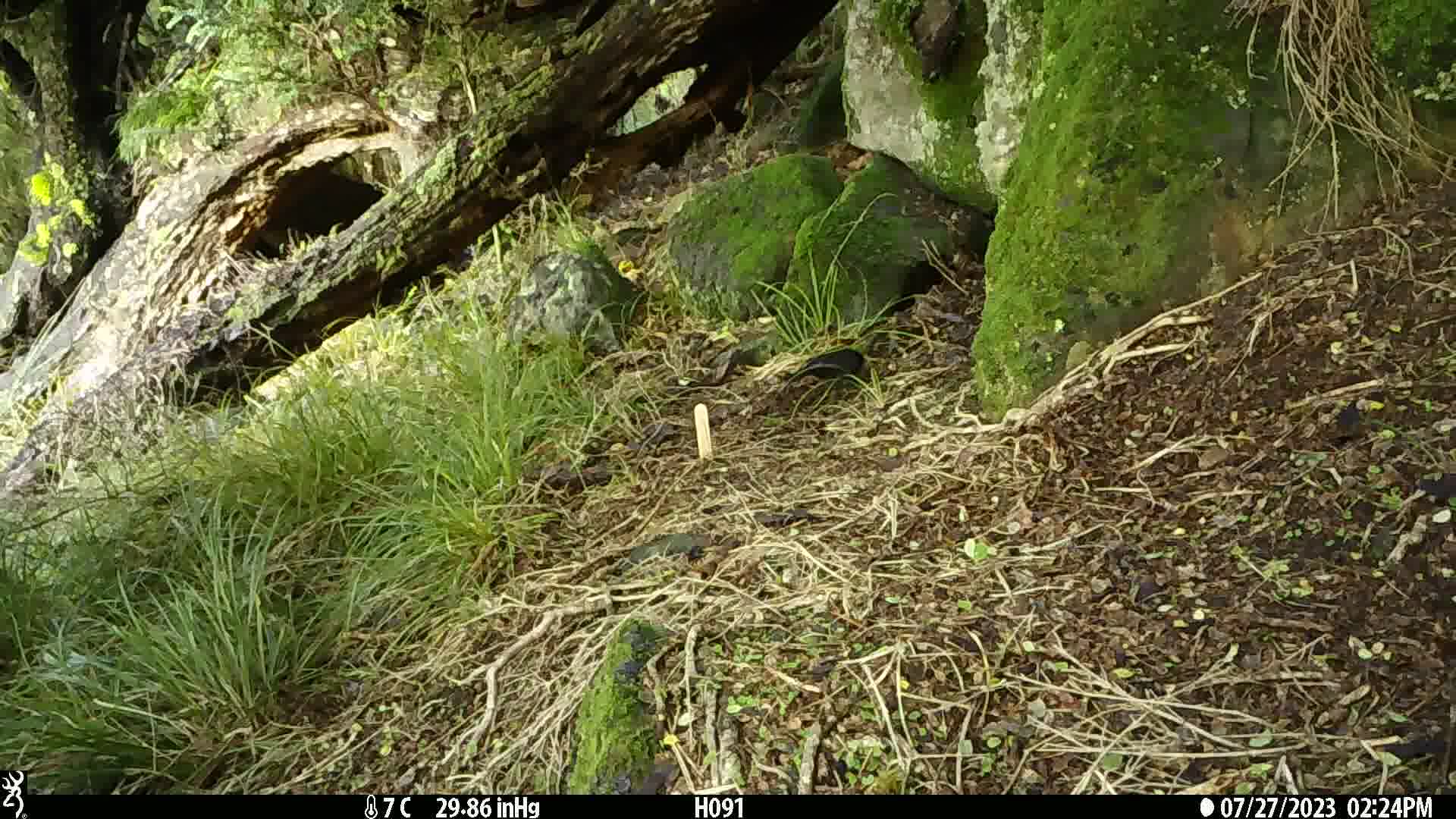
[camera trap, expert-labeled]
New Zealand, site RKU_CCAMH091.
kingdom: Animalia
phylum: Chordata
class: Aves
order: Passeriformes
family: Turdidae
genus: Turdus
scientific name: Turdus merula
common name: eurasian blackbird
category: blackbird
Blackbird (eurasian blackbird) (Turdus merula).